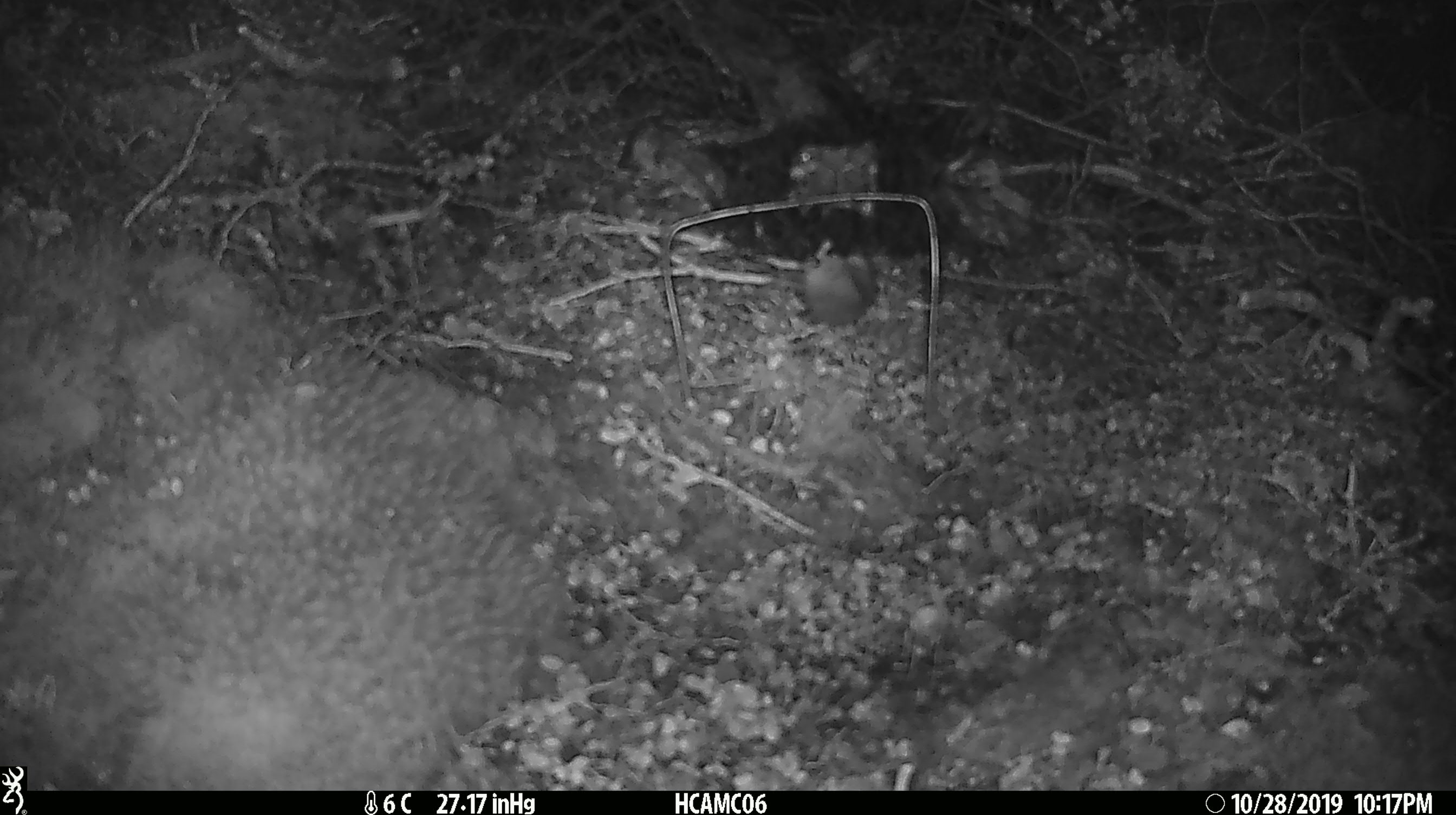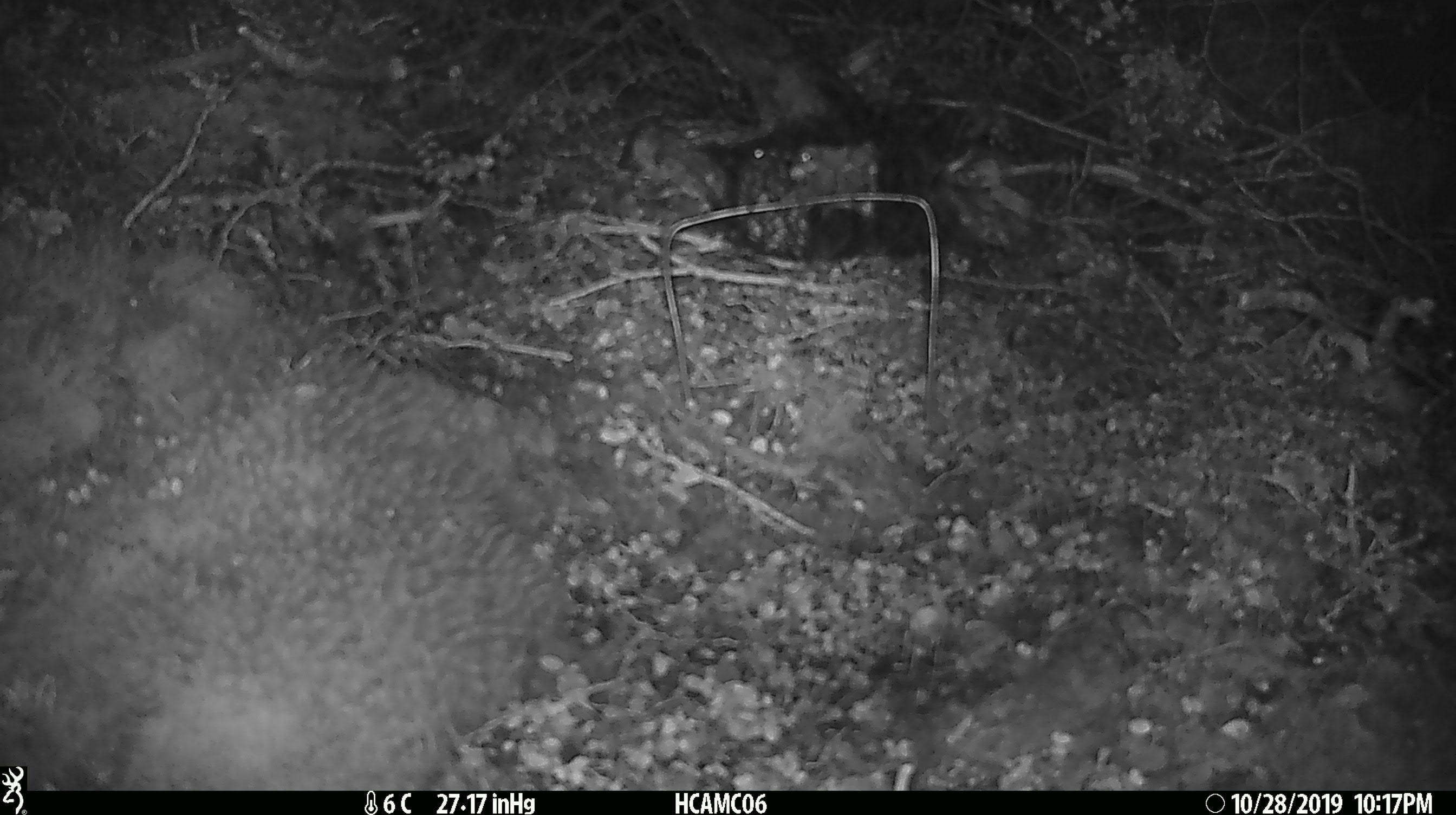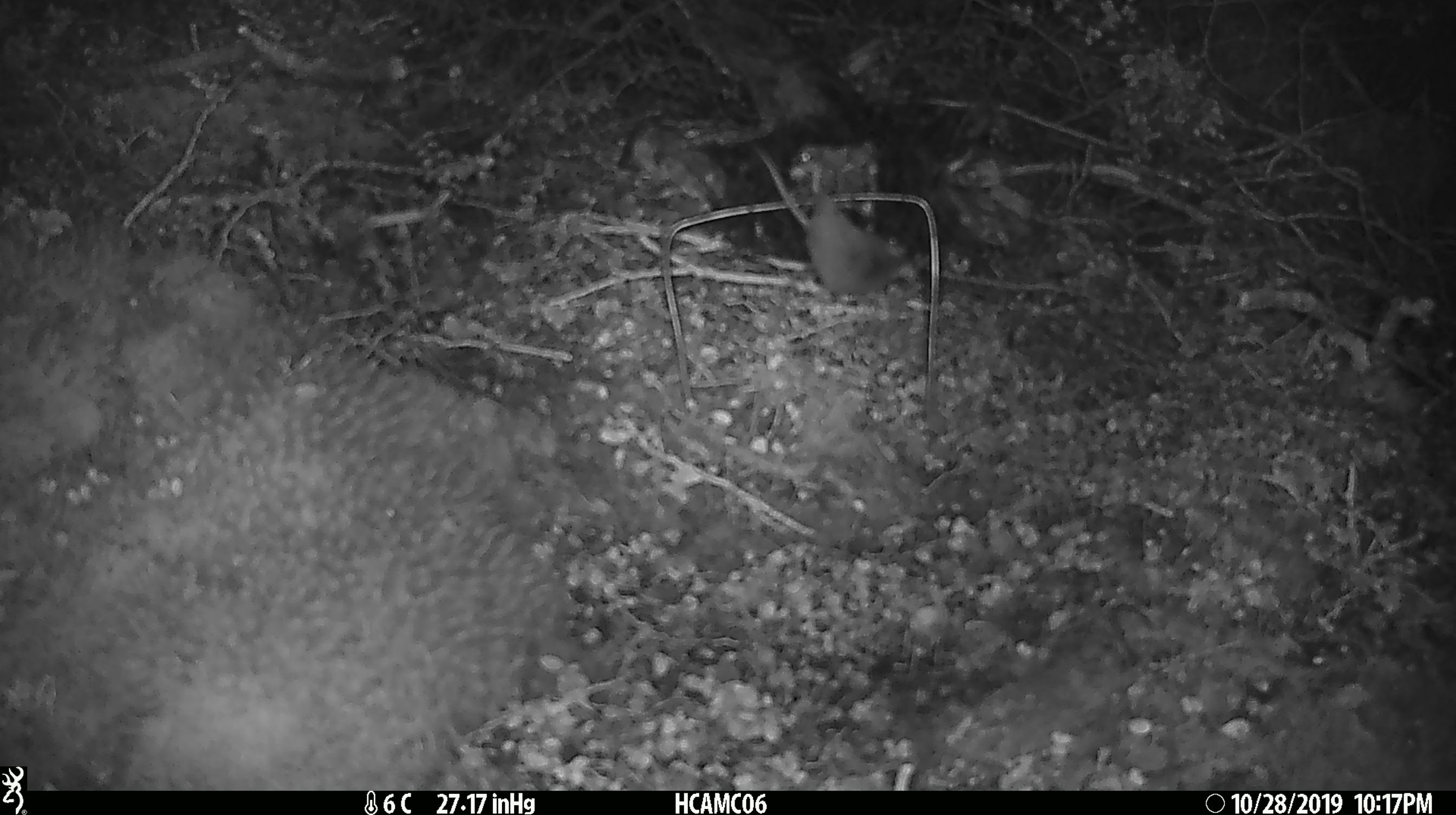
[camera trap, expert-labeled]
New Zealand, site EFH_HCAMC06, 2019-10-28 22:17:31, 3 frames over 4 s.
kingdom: Animalia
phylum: Chordata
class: Mammalia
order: Rodentia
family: Muridae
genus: Mus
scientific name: Mus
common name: mouse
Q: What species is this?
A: Mouse (Mus).